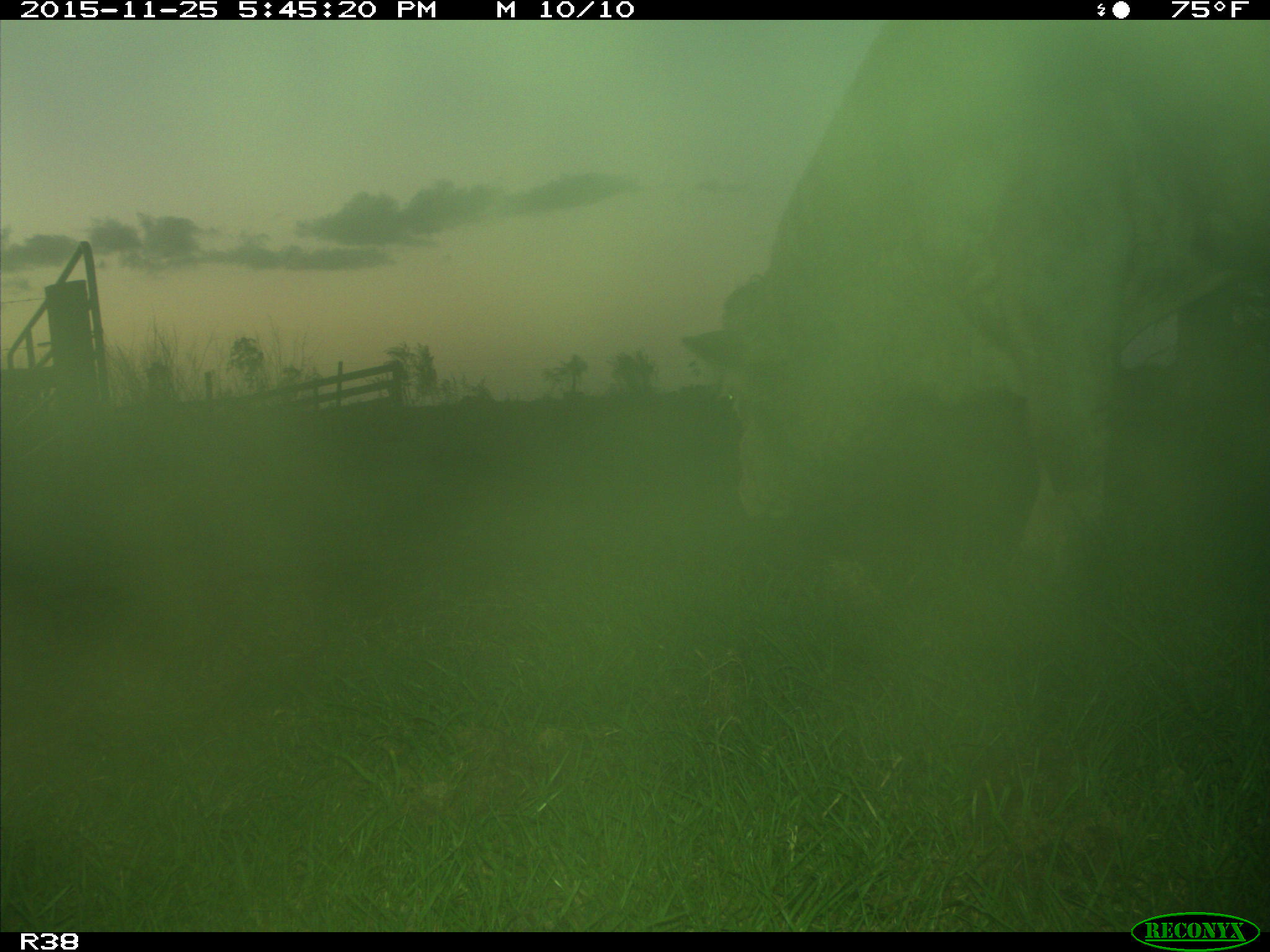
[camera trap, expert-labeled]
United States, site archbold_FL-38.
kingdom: Animalia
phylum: Chordata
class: Mammalia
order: Artiodactyla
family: Bovidae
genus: Bos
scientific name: Bos taurus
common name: domestic cow